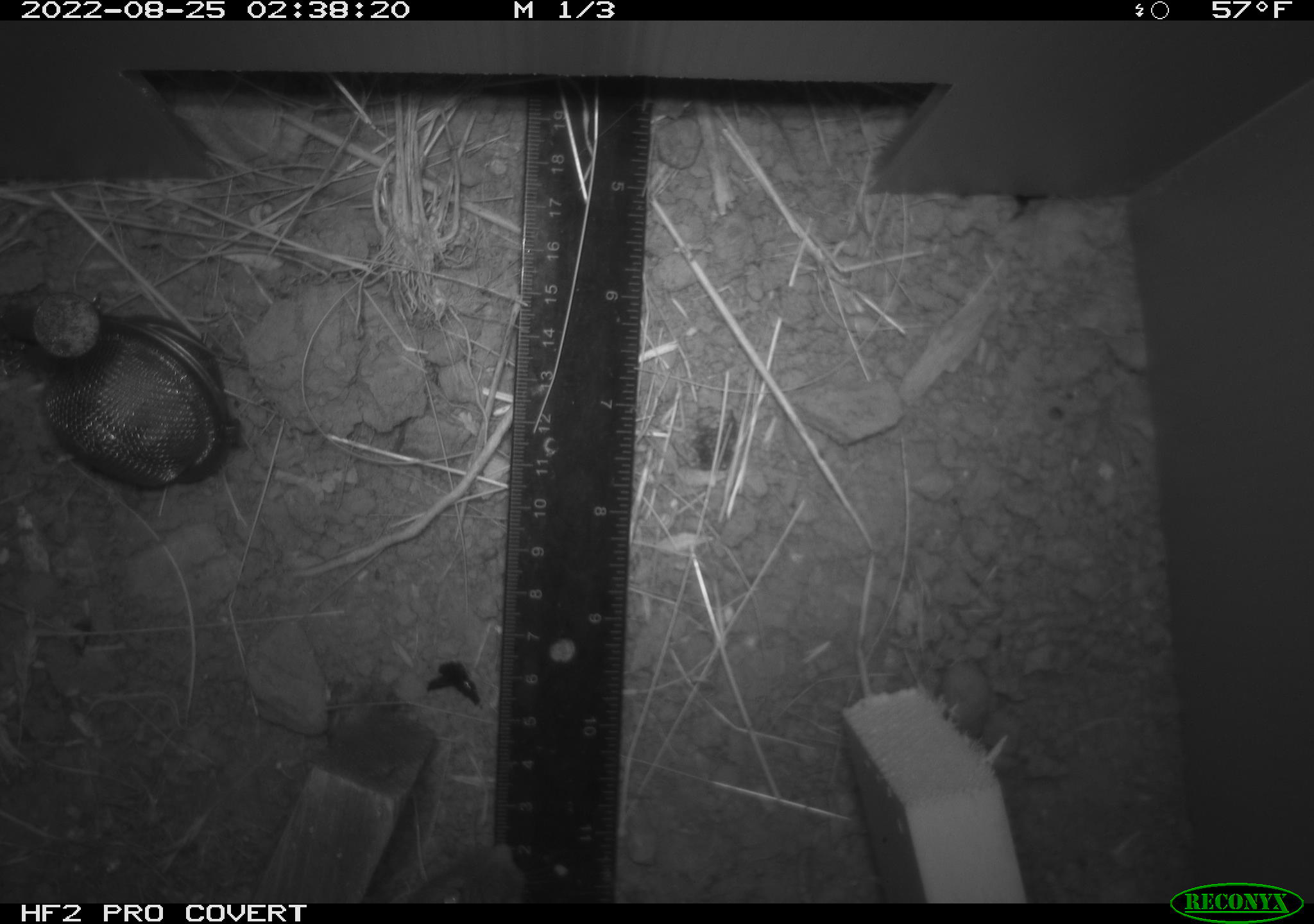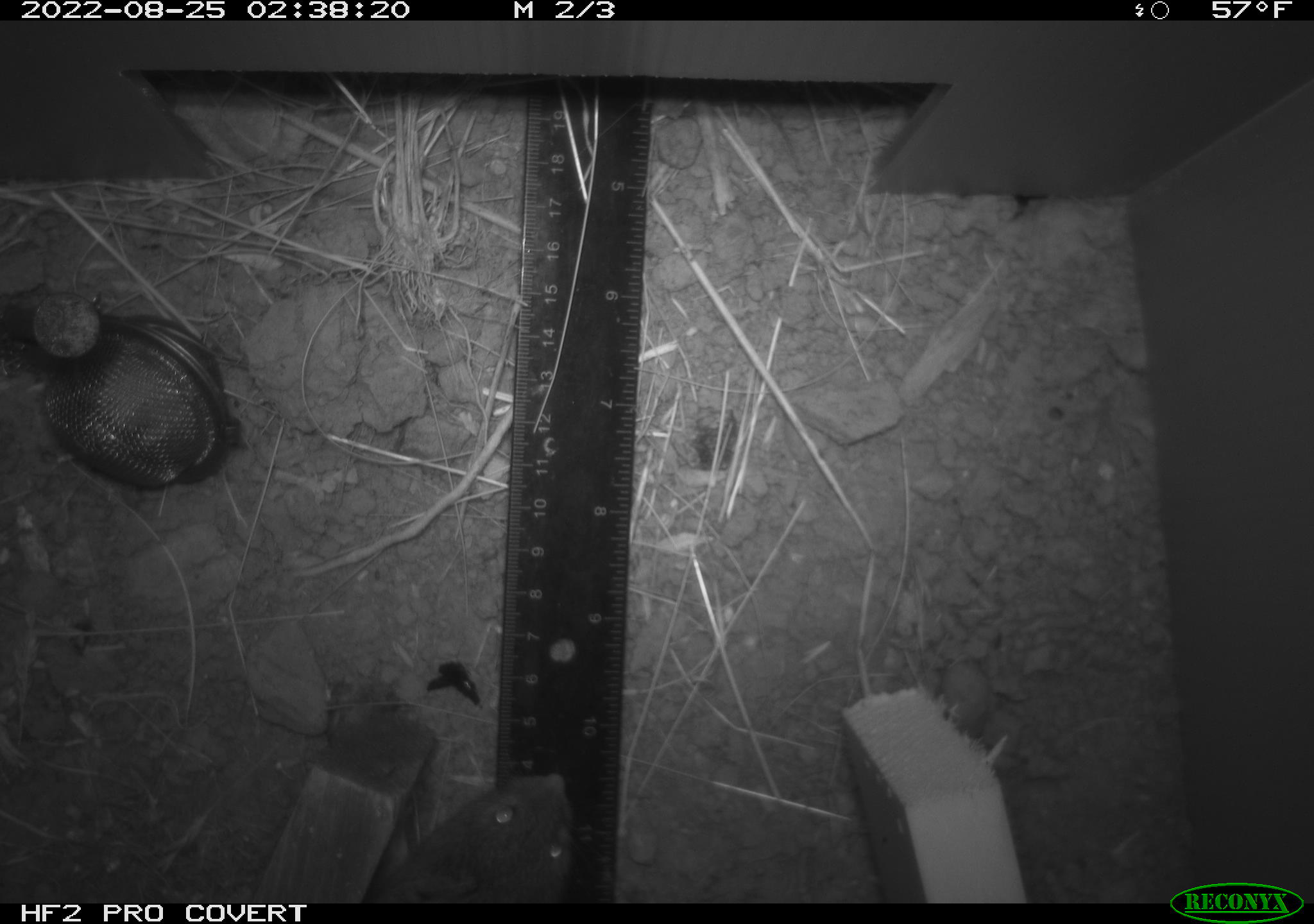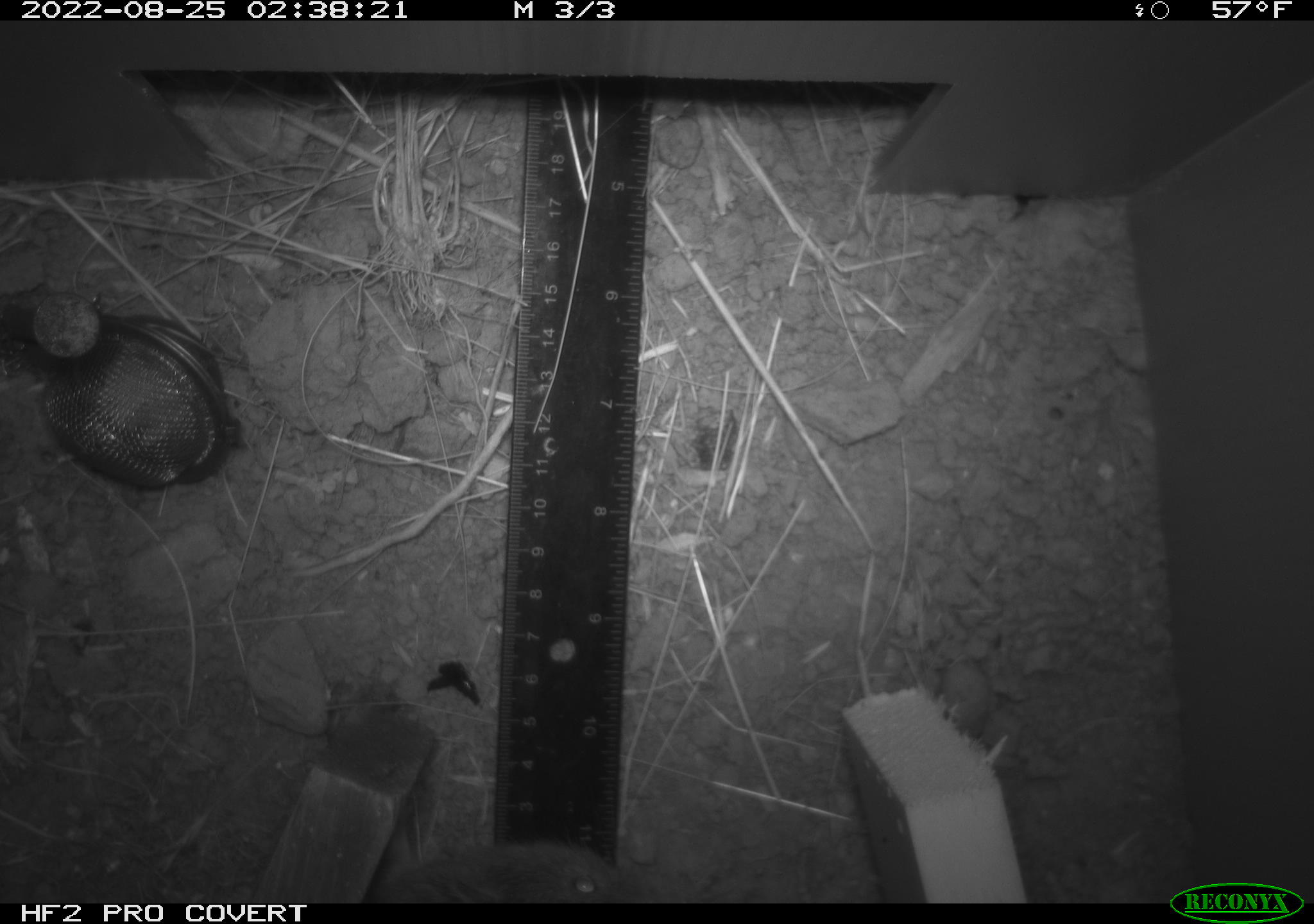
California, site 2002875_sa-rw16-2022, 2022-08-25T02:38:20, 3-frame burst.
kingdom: Animalia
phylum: Chordata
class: Mammalia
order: Rodentia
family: Cricetidae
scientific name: Arvicolinae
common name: voles, lemmings, and muskrats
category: arvicolinae subfamily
Arvicolinae subfamily (voles, lemmings, and muskrats) (Arvicolinae).